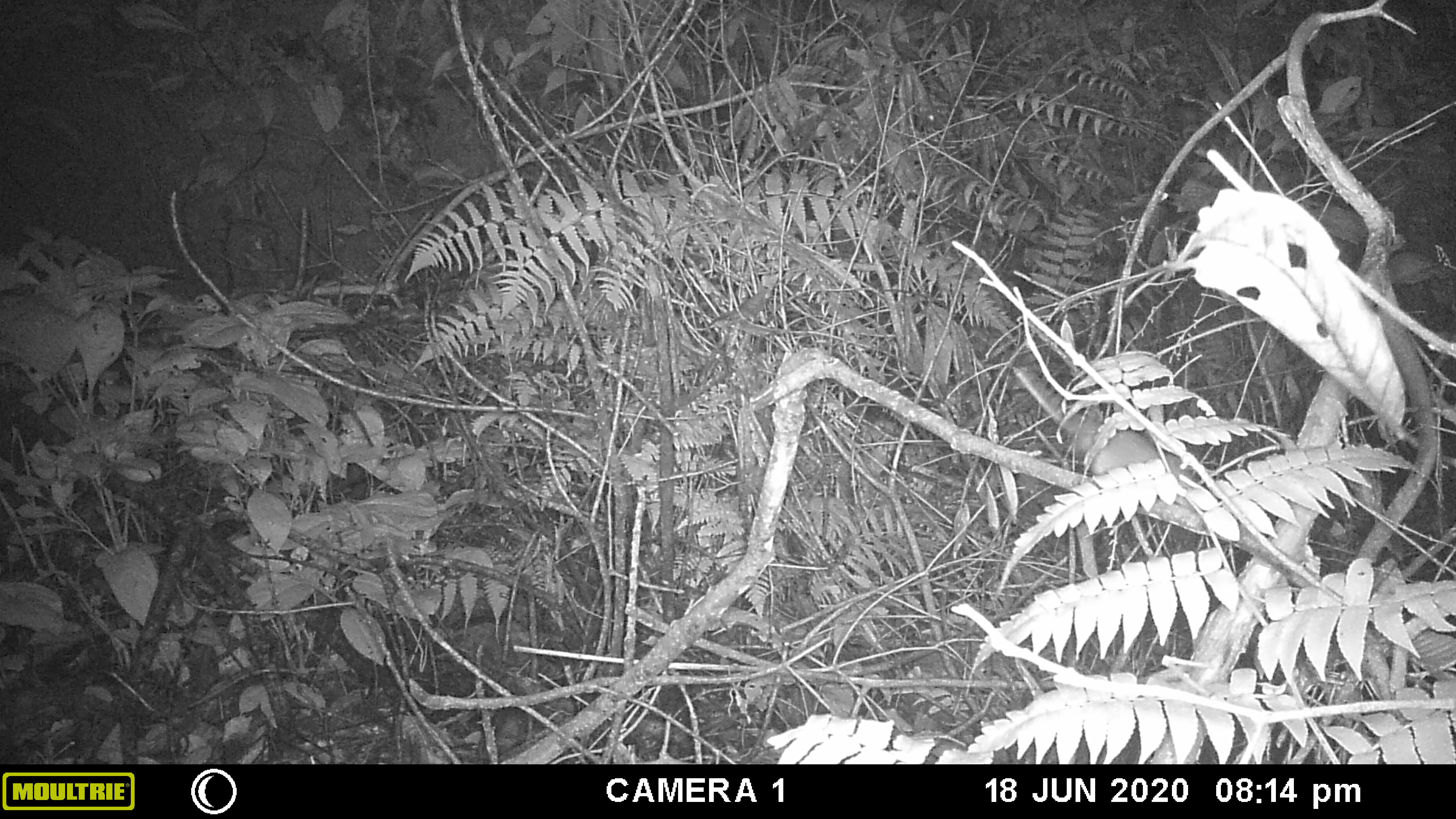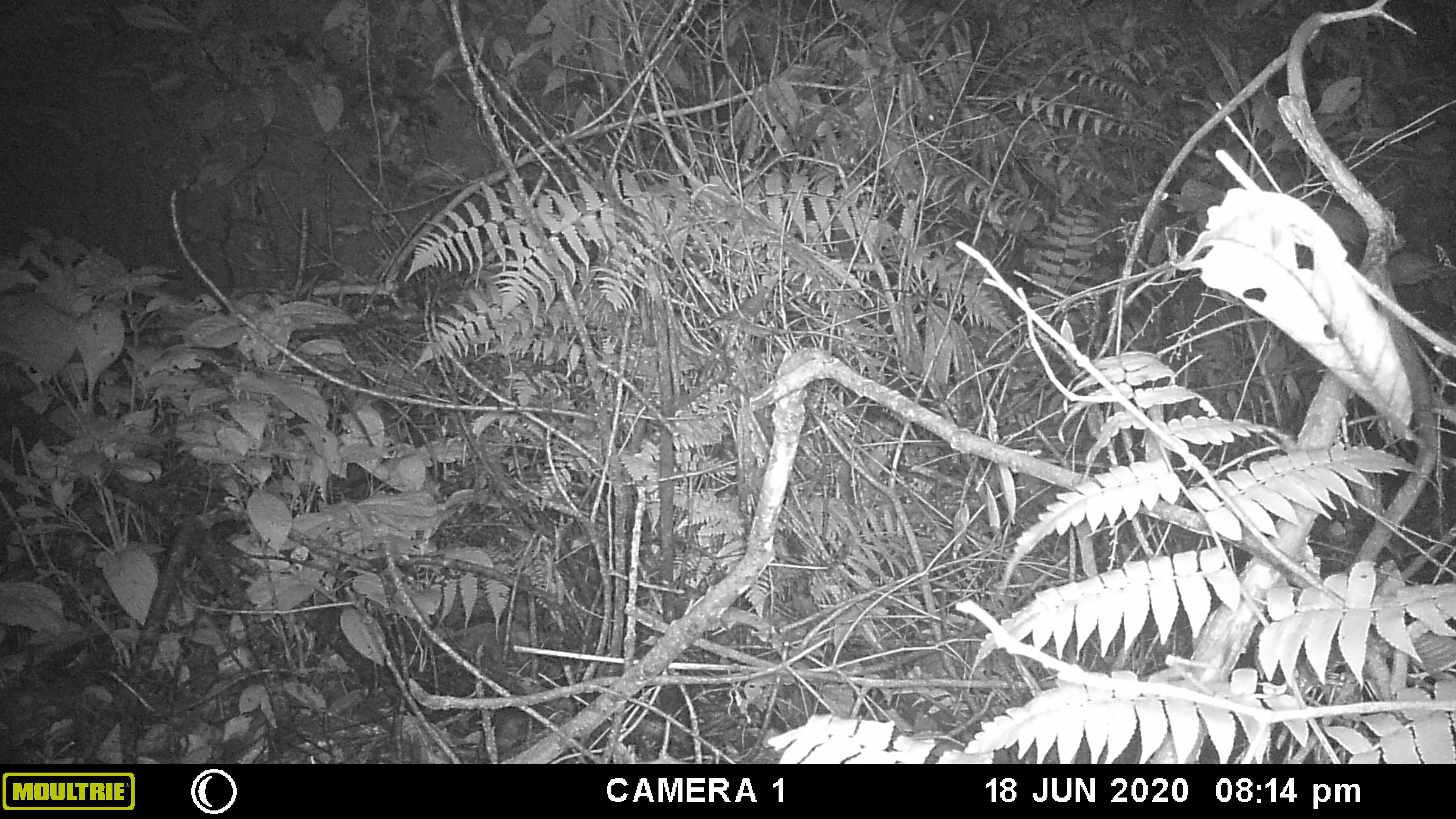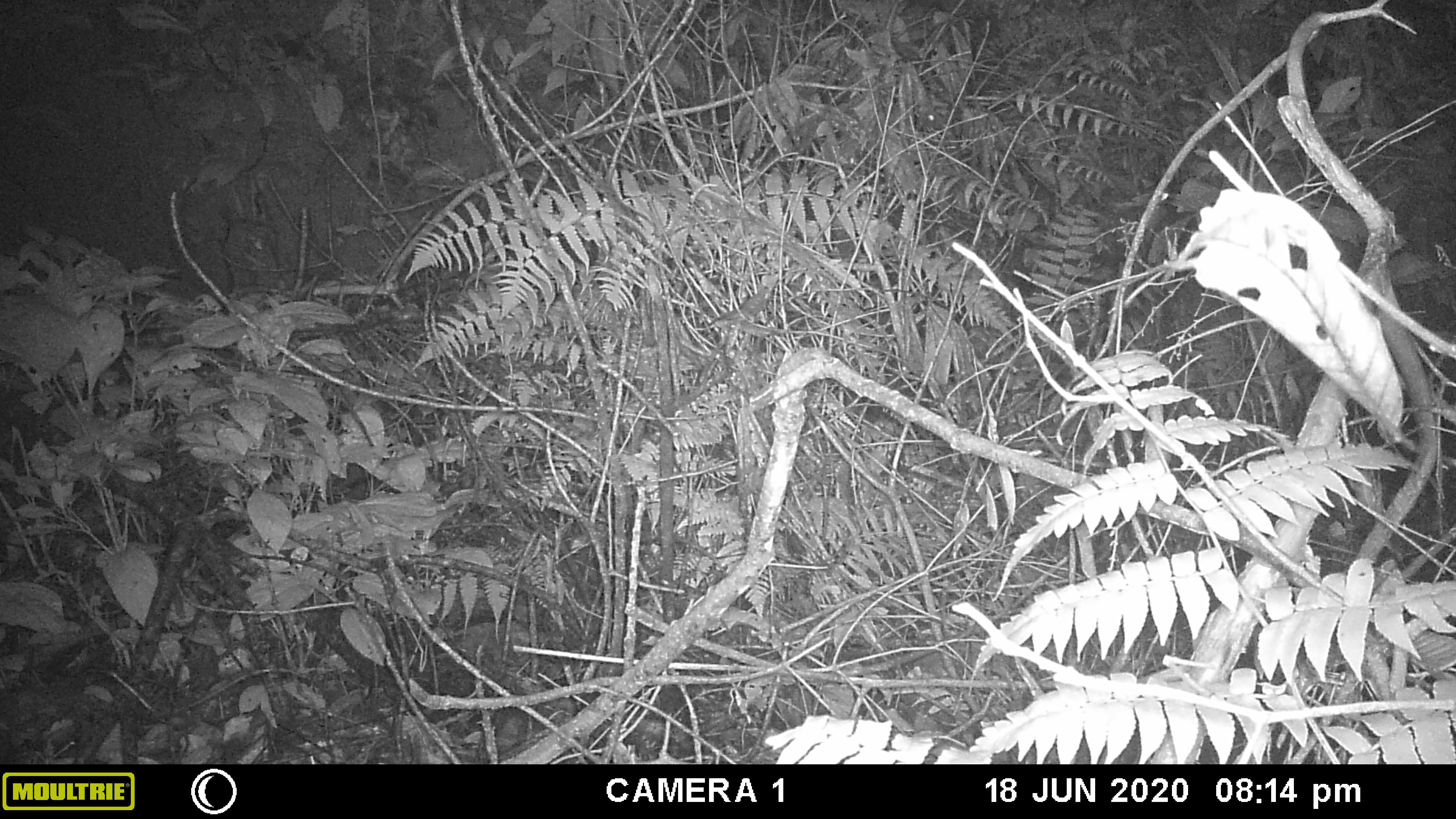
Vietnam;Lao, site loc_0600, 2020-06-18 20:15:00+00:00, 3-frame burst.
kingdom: Animalia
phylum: Chordata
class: Mammalia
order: Rodentia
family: Muridae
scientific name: Muridae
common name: old-world mice and rats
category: unidentified murid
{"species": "unidentified murid (old-world mice and rats) (Muridae)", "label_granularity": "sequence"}